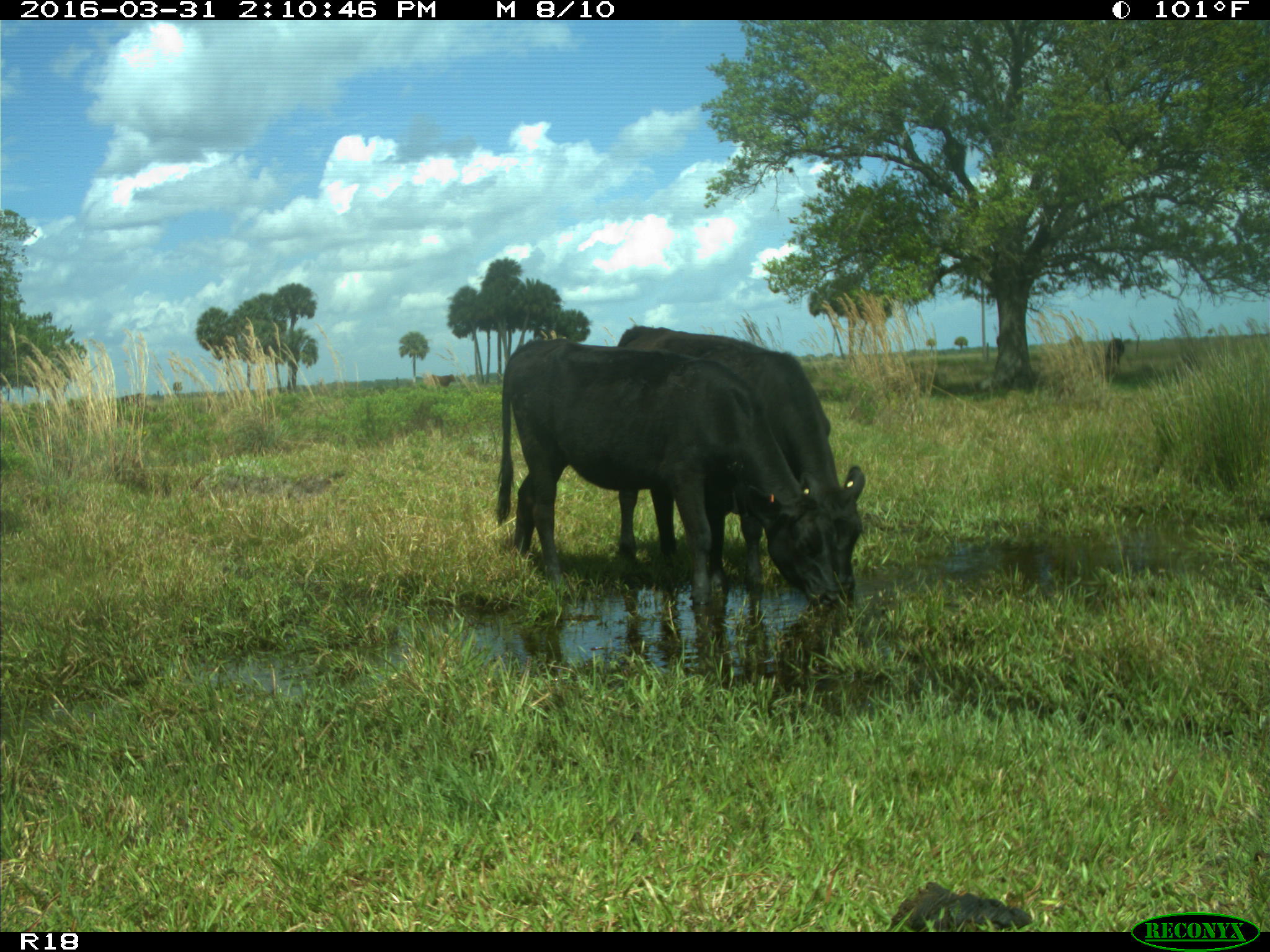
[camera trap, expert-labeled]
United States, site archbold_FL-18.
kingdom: Animalia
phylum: Chordata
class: Mammalia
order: Artiodactyla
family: Bovidae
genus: Bos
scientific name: Bos taurus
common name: domestic cow